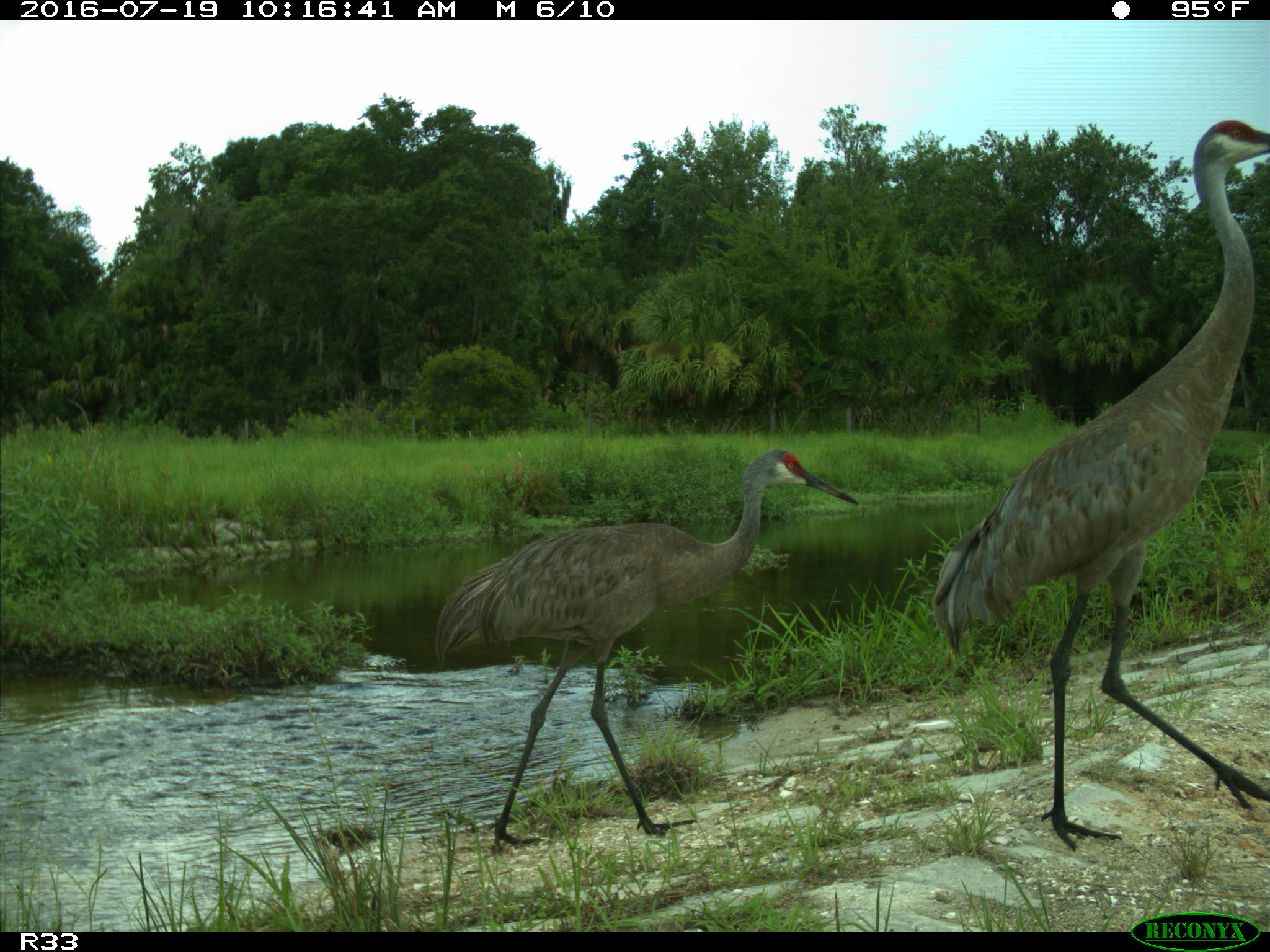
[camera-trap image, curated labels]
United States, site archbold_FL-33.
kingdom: Animalia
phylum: Chordata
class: Aves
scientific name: Aves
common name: birds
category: unidentified bird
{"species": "unidentified bird (birds) (Aves)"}